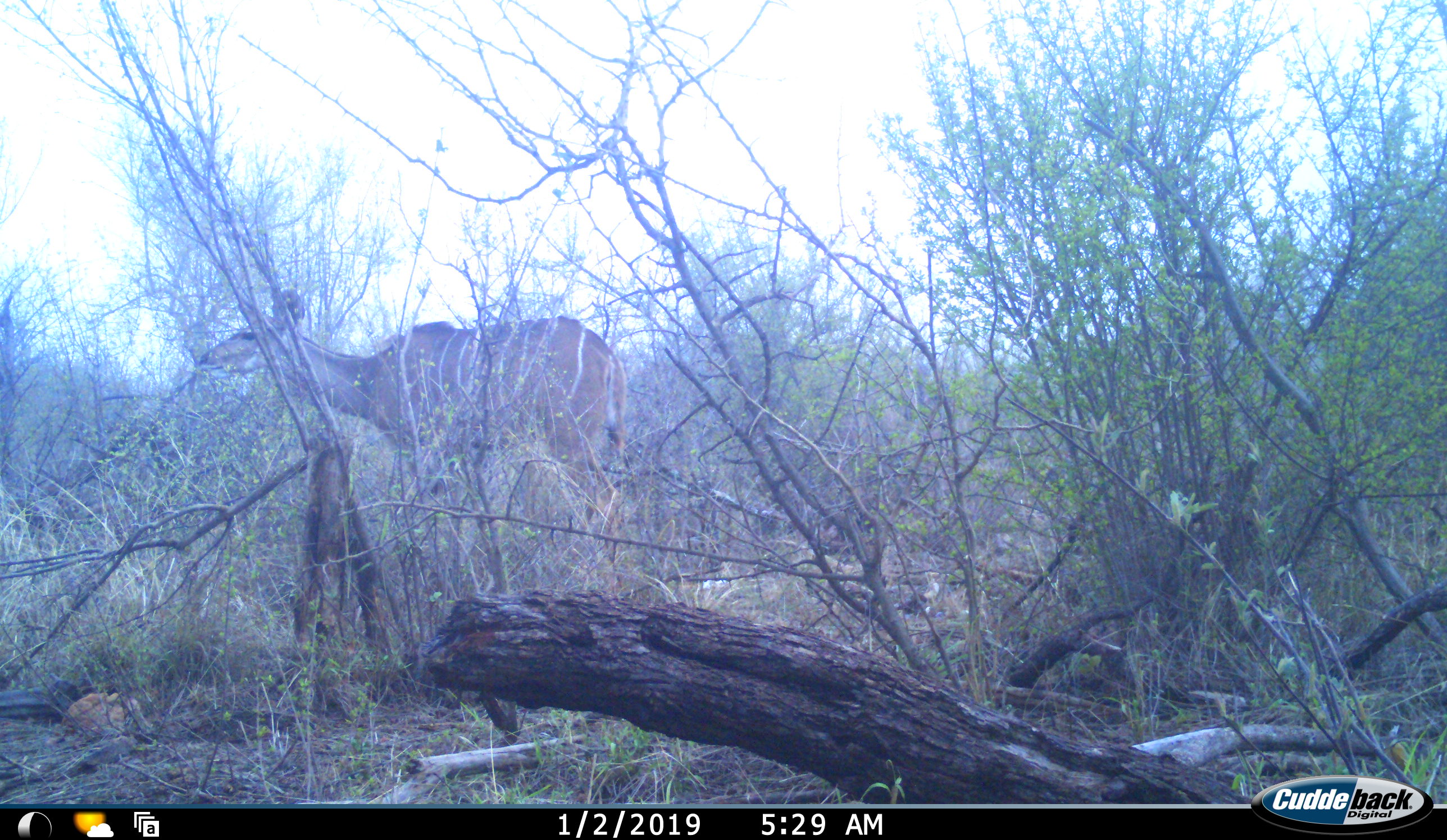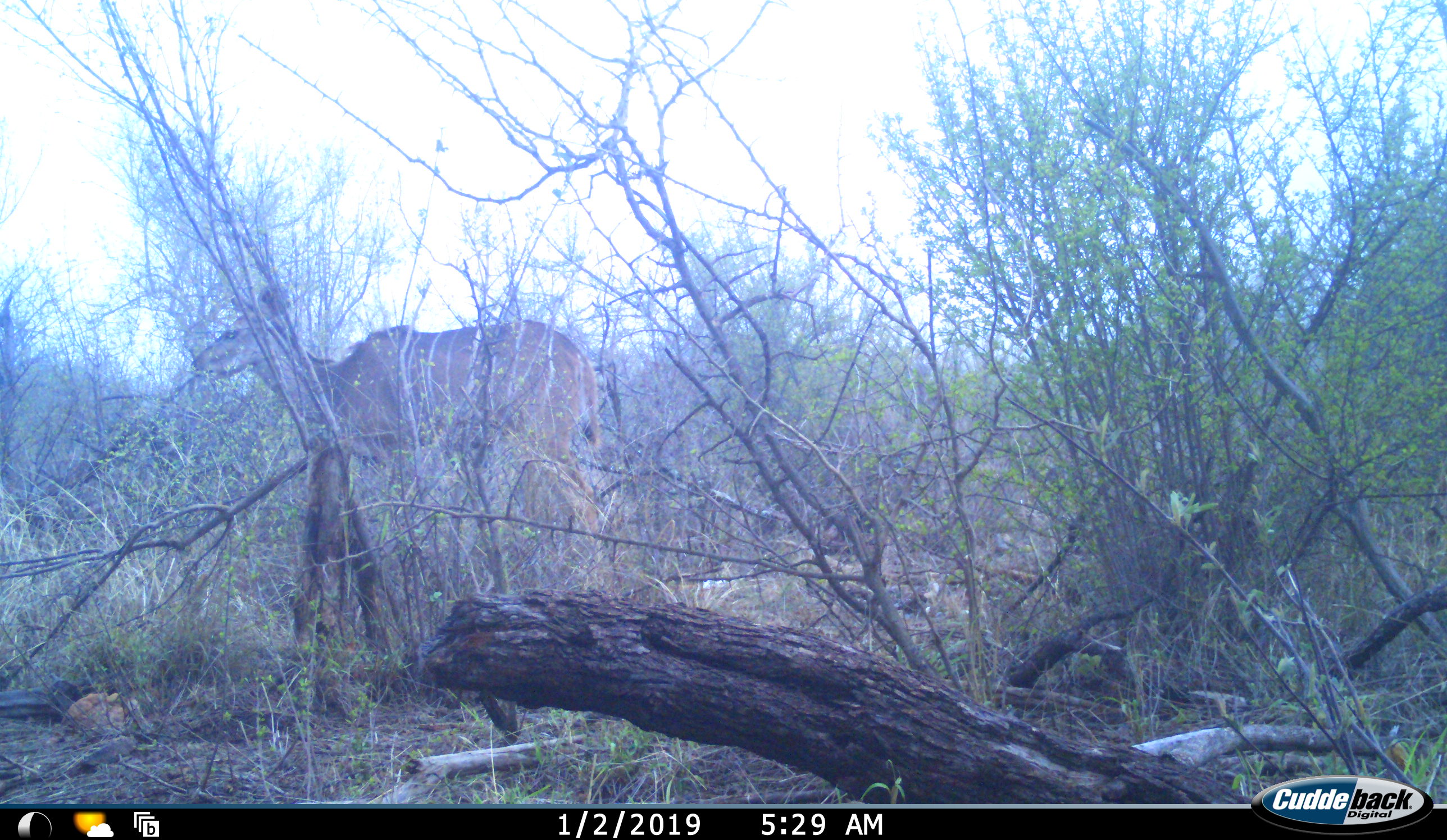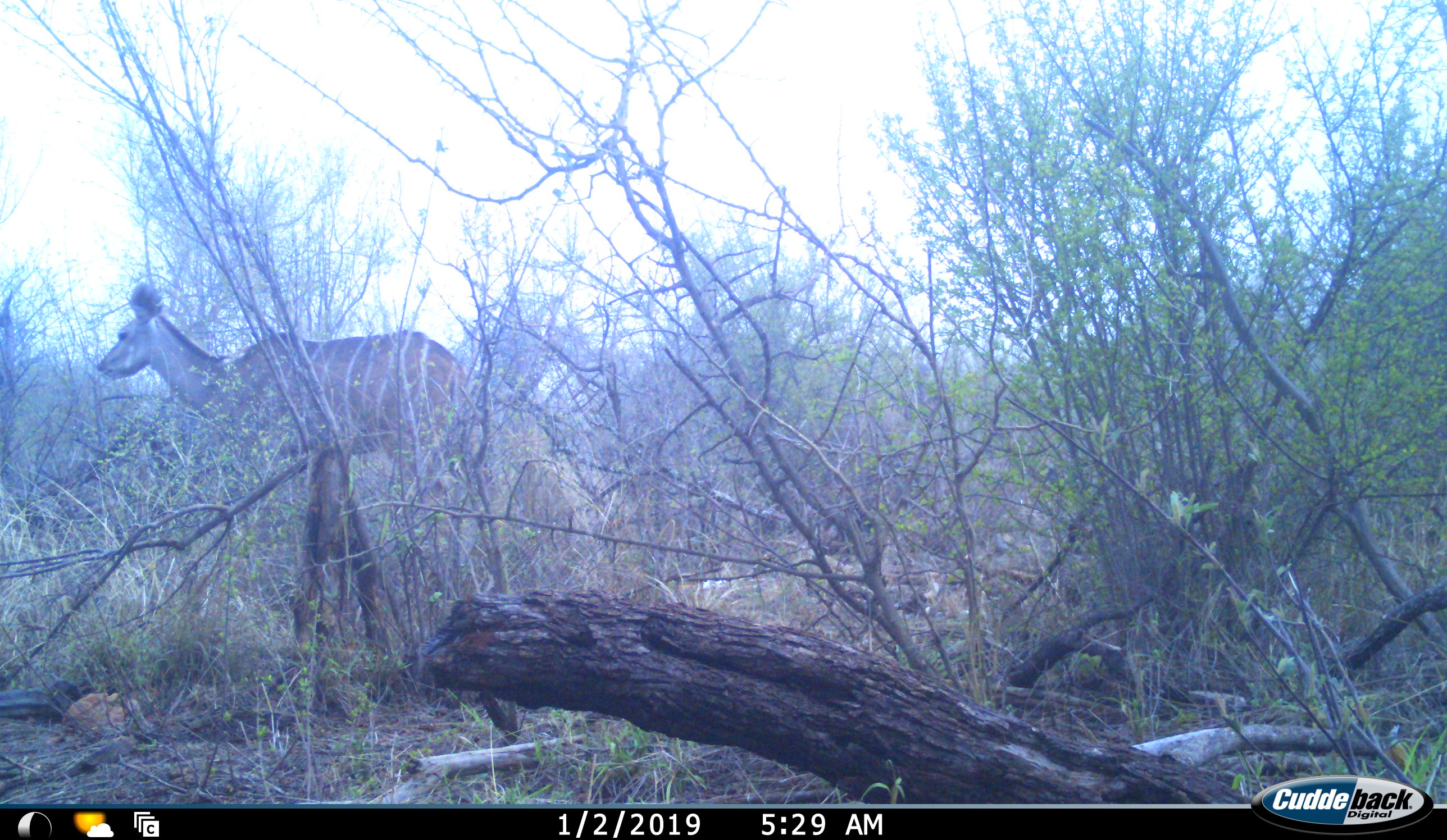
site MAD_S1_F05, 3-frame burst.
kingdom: Animalia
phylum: Chordata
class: Mammalia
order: Artiodactyla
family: Bovidae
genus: Tragelaphus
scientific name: Tragelaphus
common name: kudu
Kudu (Tragelaphus), count 1. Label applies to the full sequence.